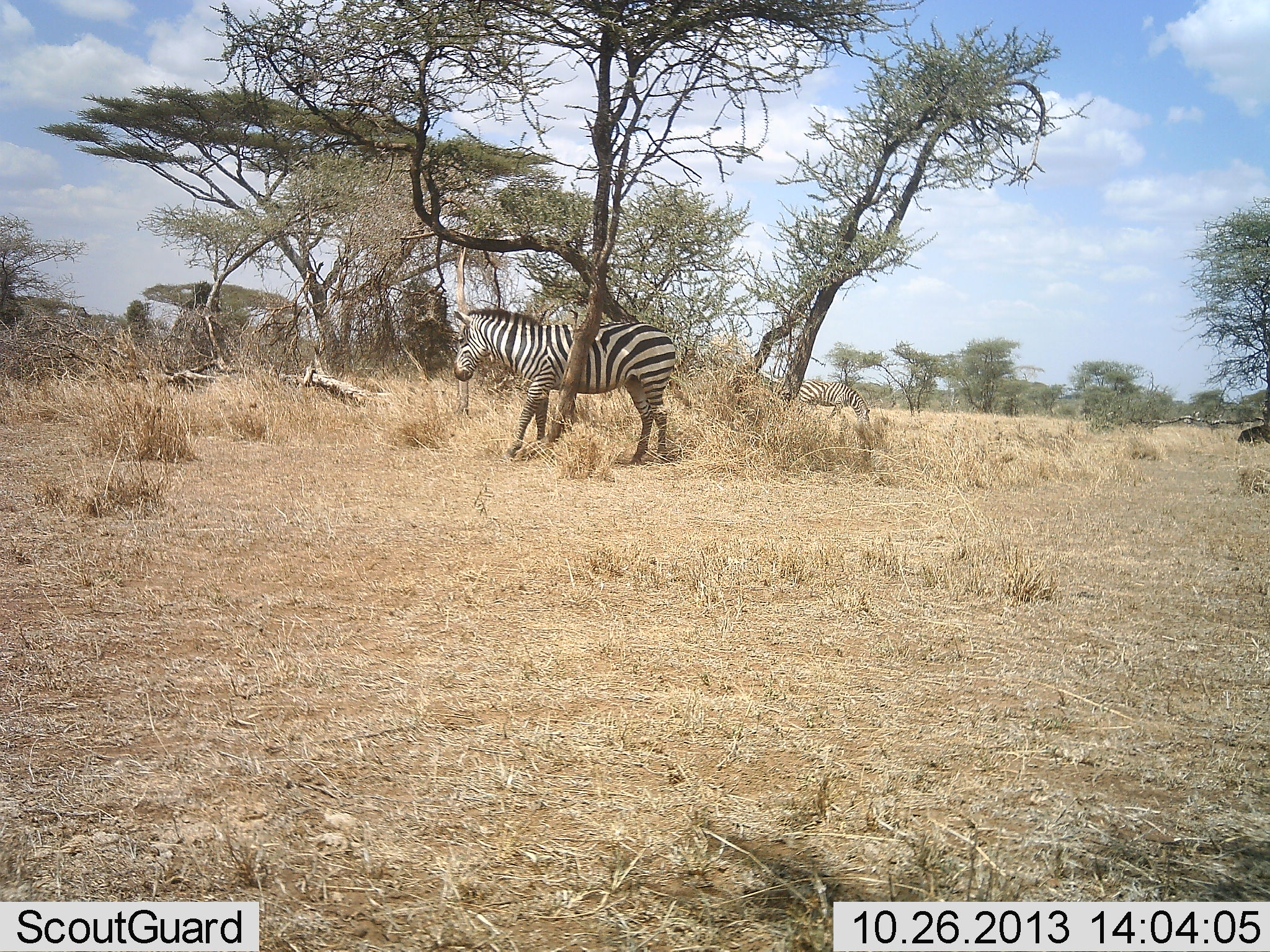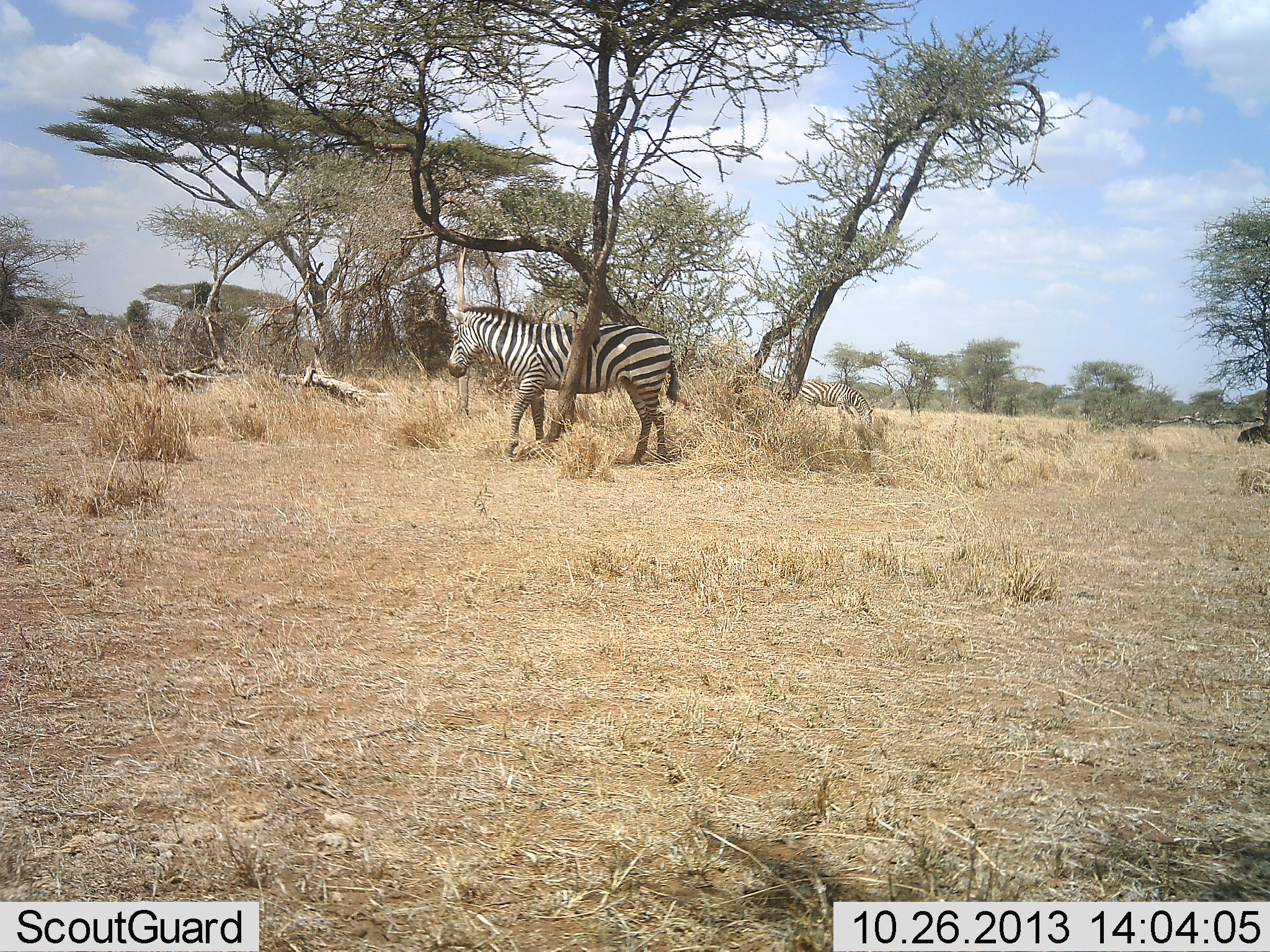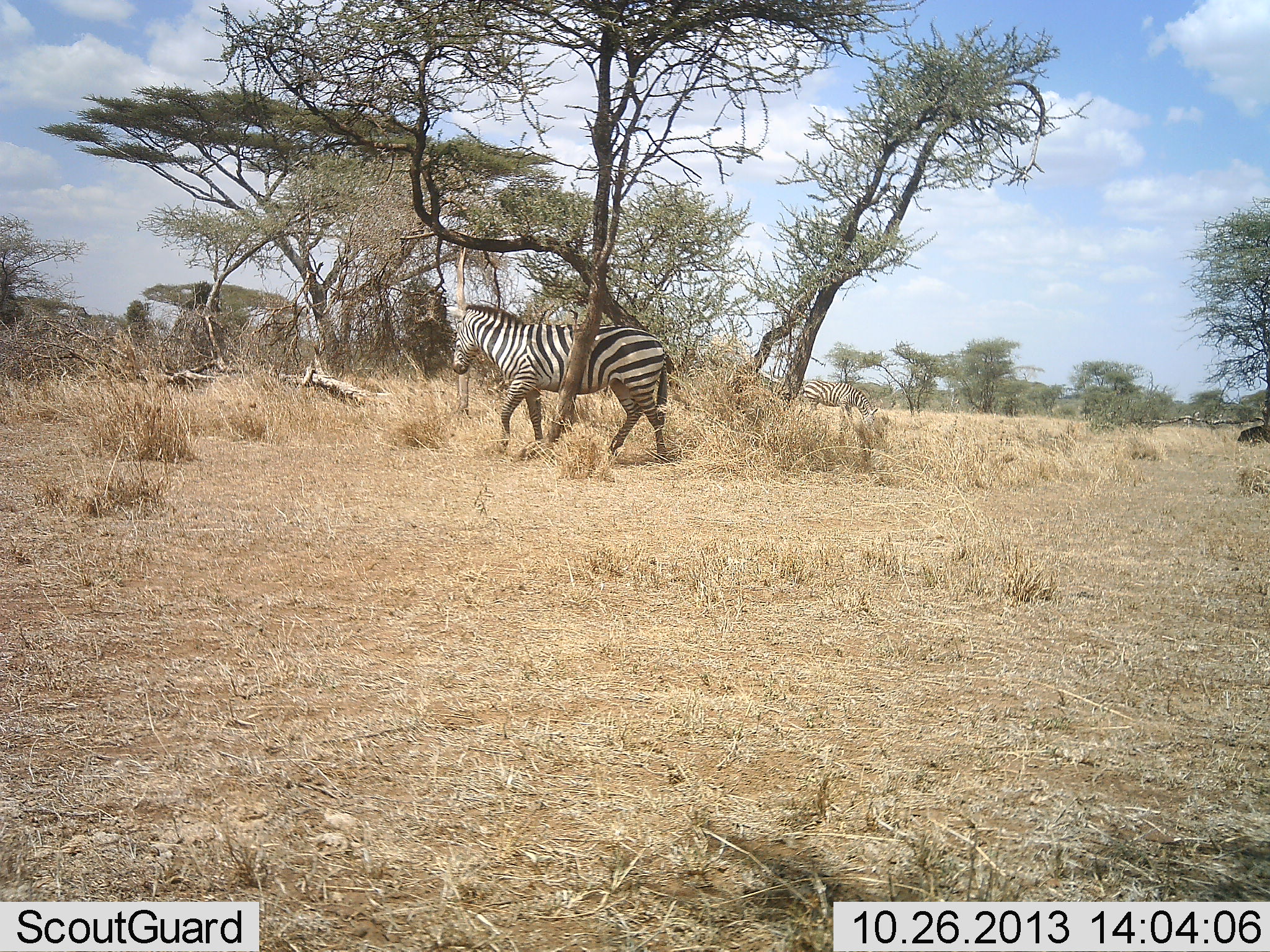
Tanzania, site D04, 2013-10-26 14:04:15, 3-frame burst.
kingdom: Animalia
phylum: Chordata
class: Mammalia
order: Perissodactyla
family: Equidae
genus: Equus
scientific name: Equus quagga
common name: plains zebra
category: zebra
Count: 1.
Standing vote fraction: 70%.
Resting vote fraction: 0%.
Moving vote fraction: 10%.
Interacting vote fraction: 50%.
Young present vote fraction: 0%.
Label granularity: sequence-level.